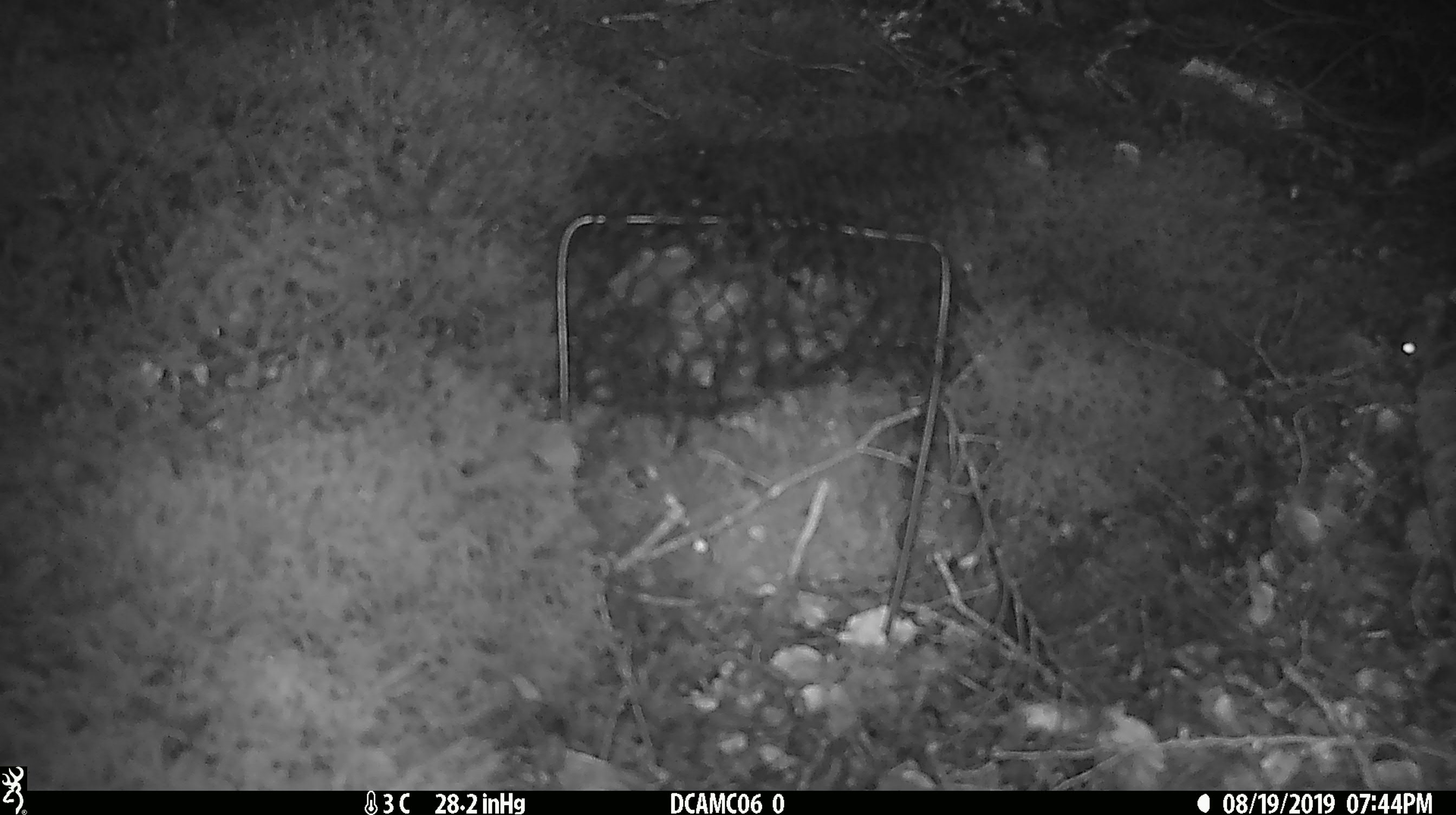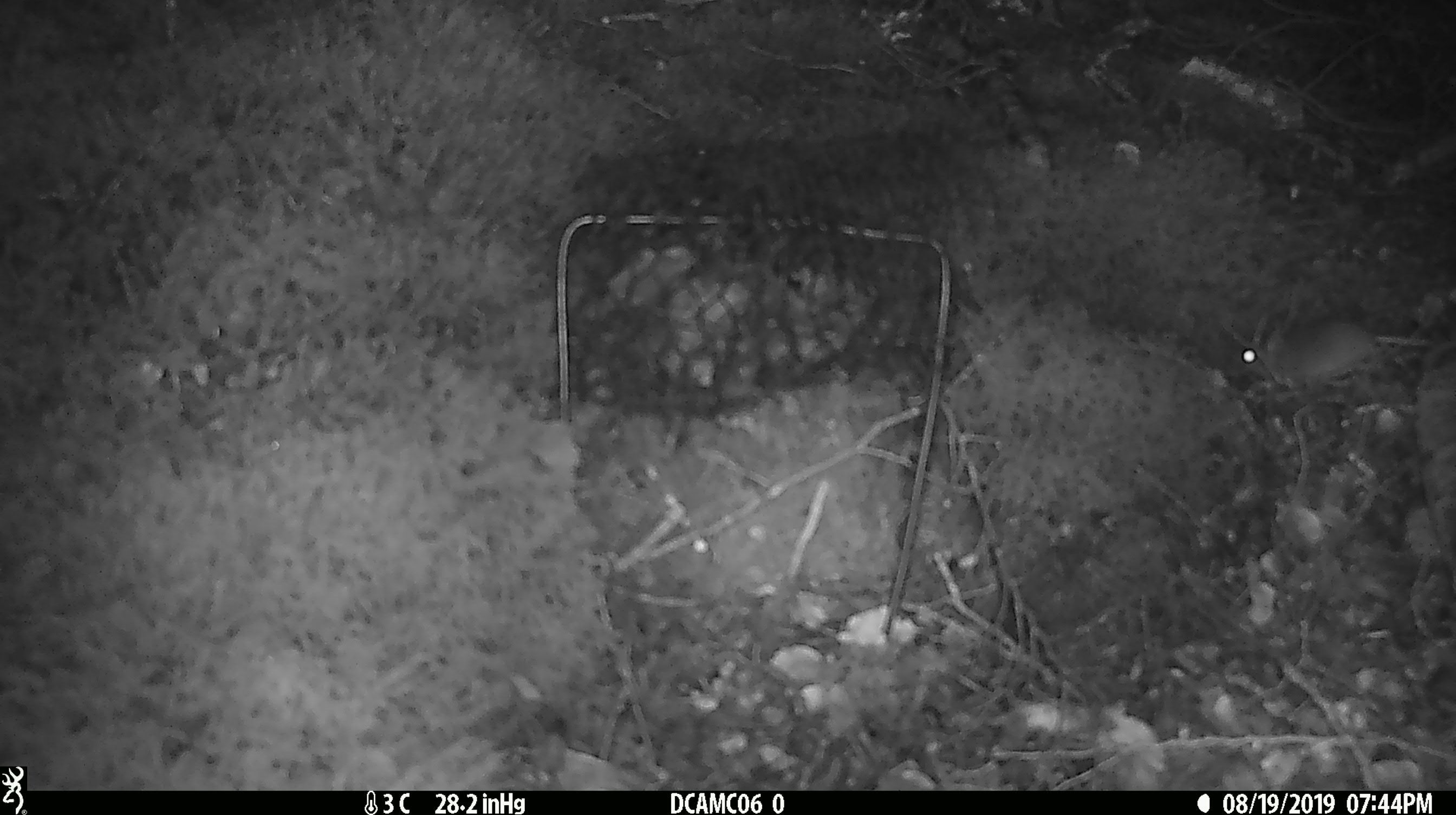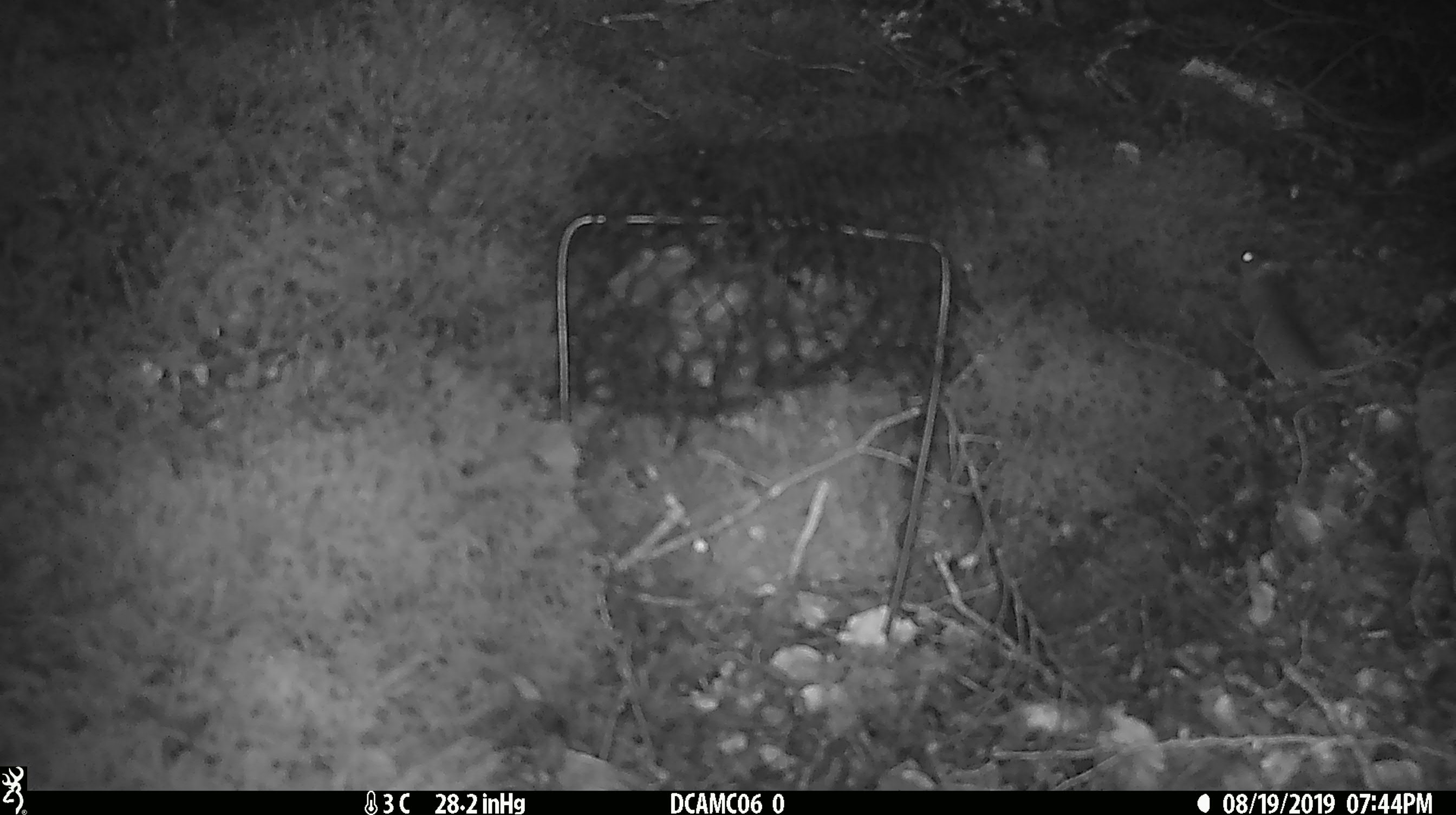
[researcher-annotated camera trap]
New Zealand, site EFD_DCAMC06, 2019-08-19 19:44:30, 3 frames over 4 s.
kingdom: Animalia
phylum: Chordata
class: Mammalia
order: Rodentia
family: Muridae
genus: Mus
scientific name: Mus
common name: mouse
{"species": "mouse (Mus)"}